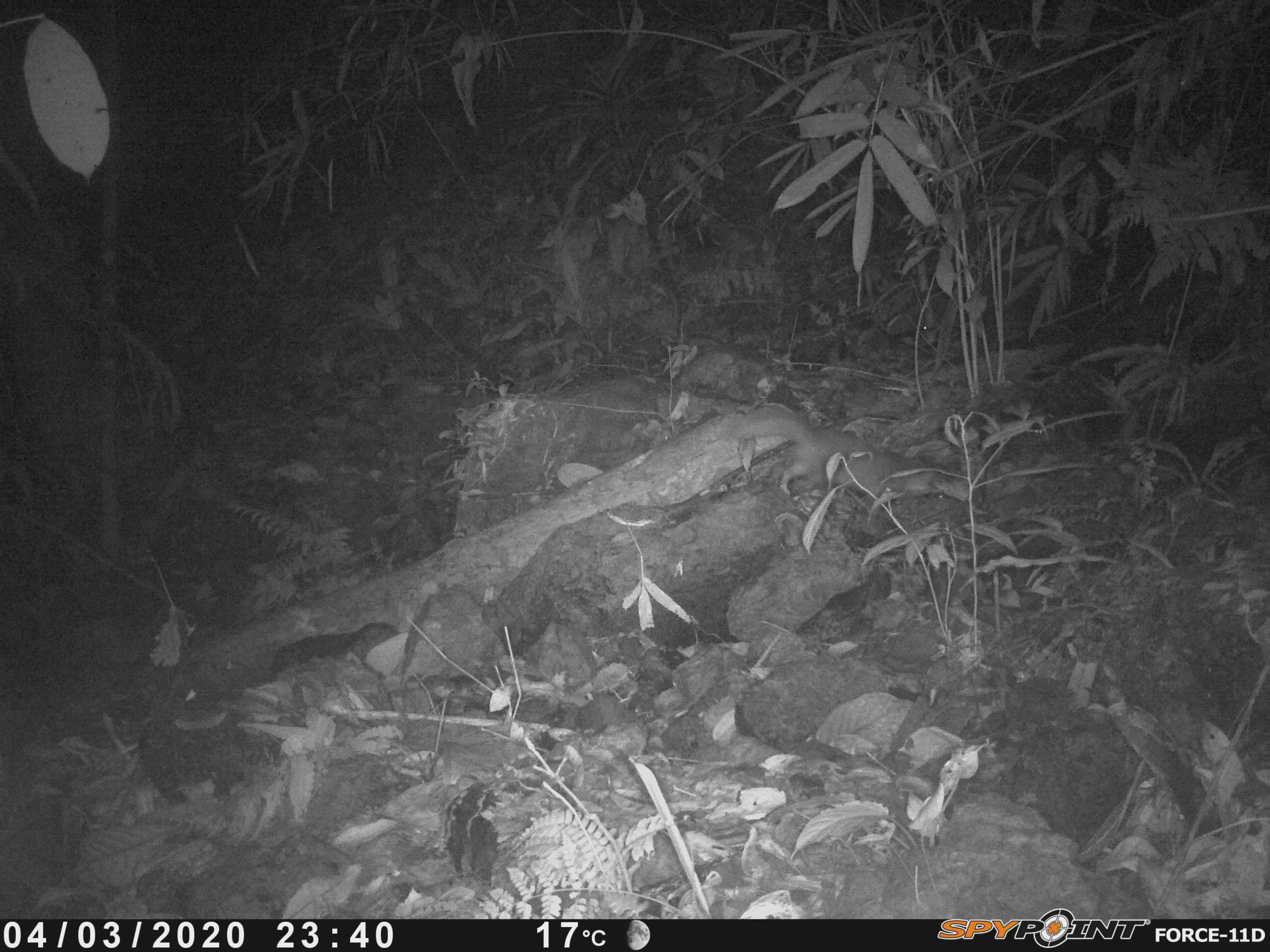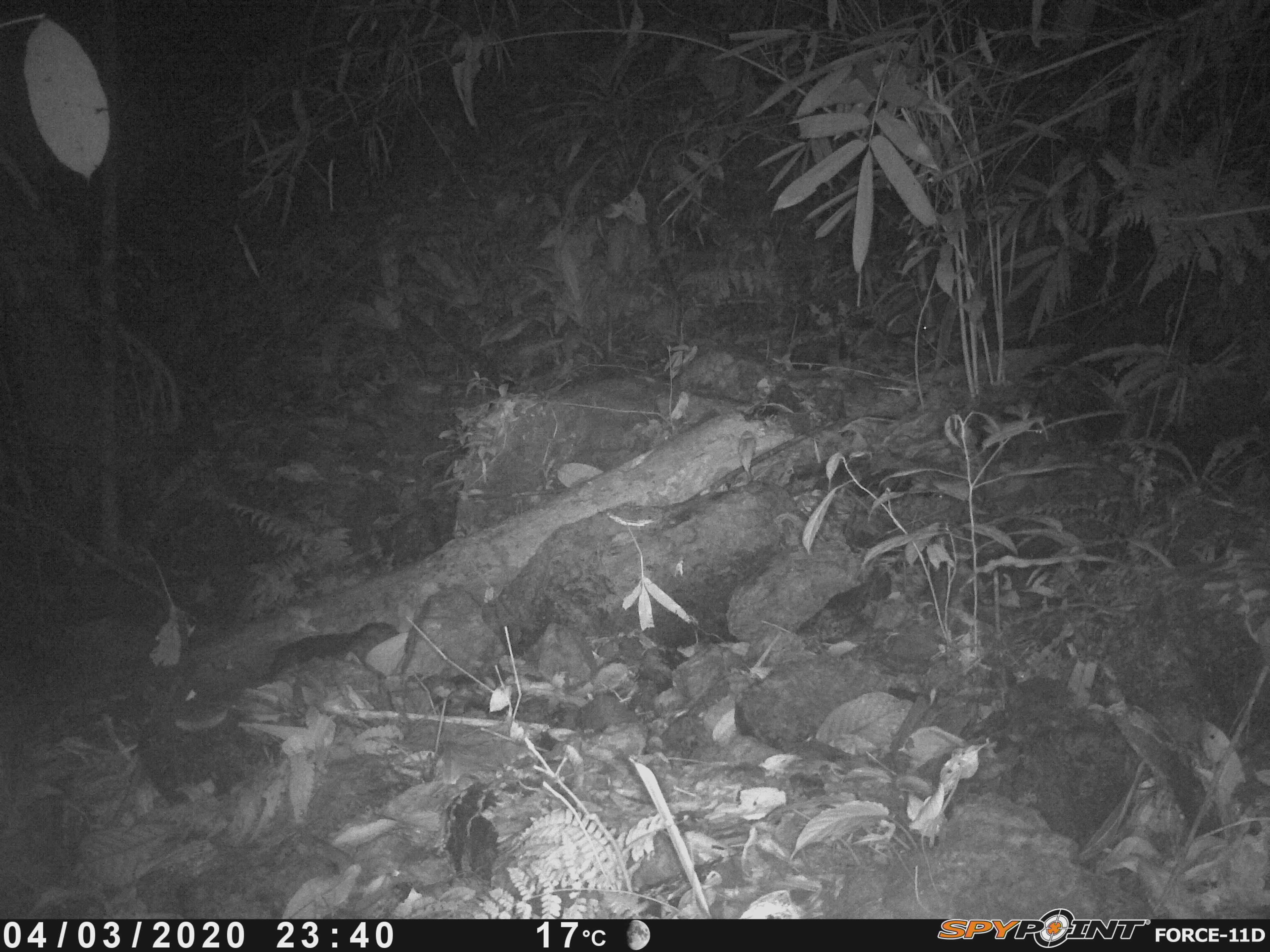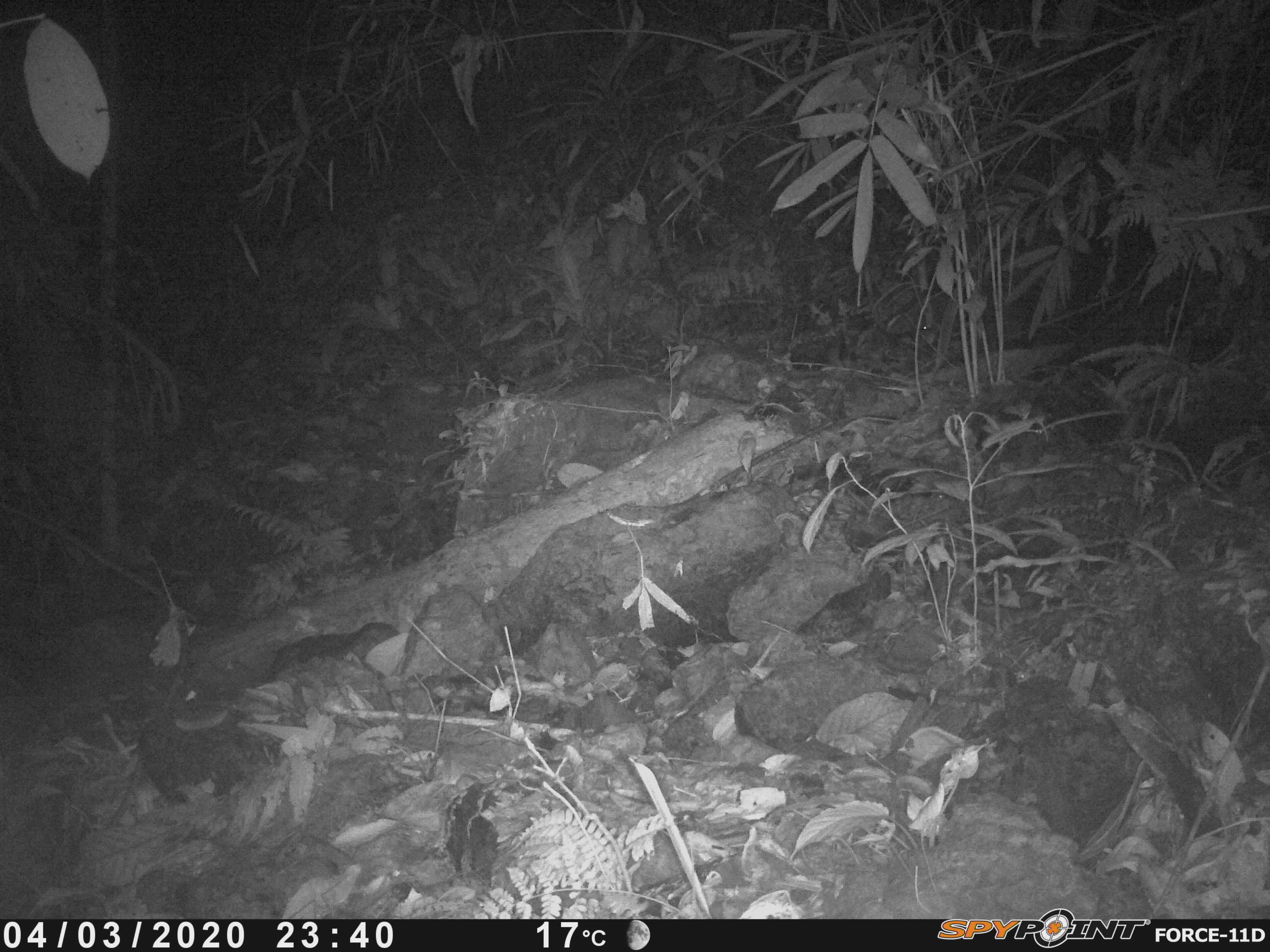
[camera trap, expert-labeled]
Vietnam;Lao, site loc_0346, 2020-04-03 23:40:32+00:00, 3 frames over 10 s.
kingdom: Animalia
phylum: Chordata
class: Mammalia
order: Carnivora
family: Mustelidae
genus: Melogale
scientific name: Melogale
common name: ferret badger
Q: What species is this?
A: Ferret badger (Melogale).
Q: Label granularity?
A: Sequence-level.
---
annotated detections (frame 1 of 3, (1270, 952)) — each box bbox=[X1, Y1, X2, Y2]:
ferret badger: bbox=[732, 405, 956, 517]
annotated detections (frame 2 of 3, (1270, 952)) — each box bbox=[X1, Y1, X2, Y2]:
ferret badger: bbox=[268, 621, 399, 683]